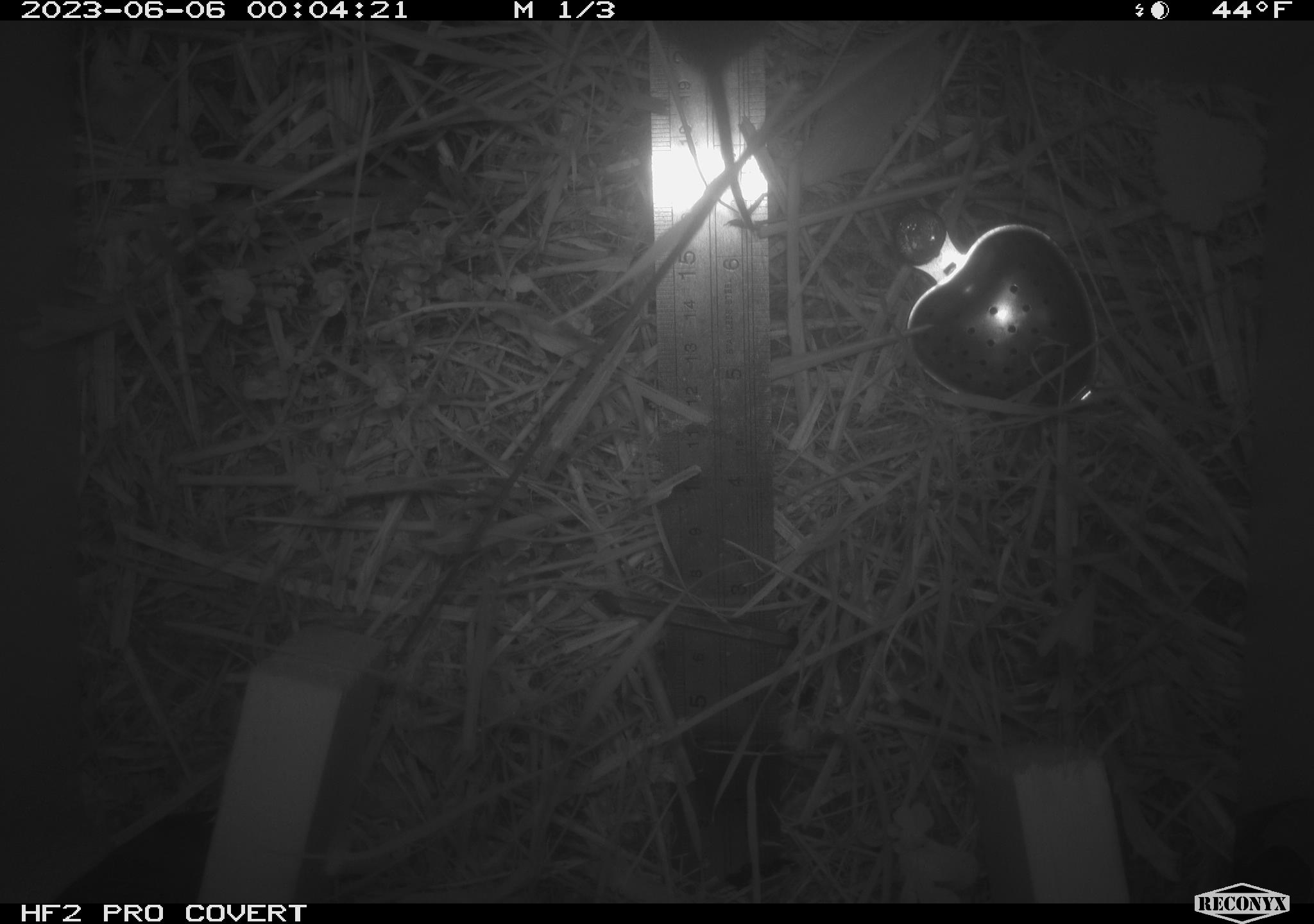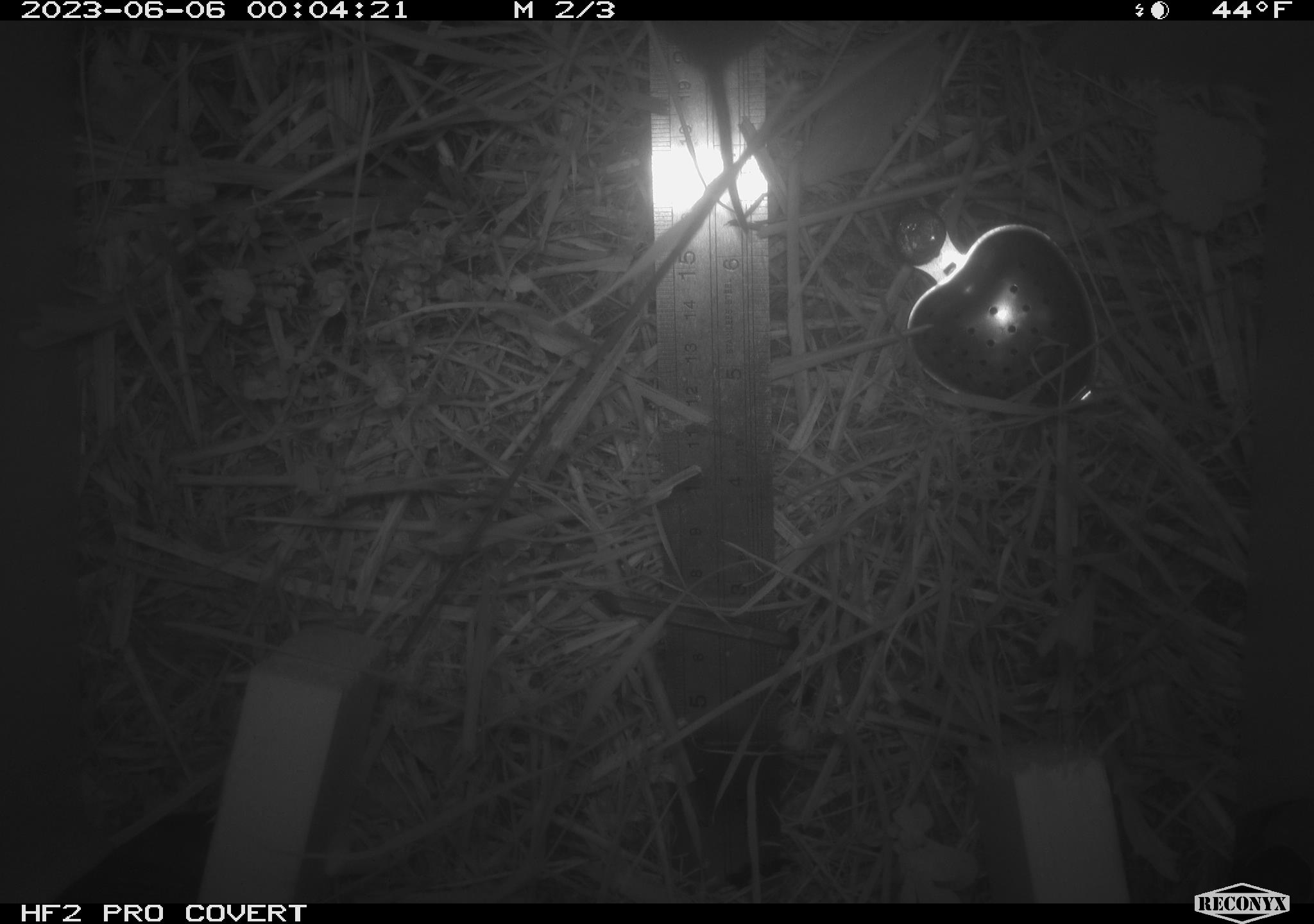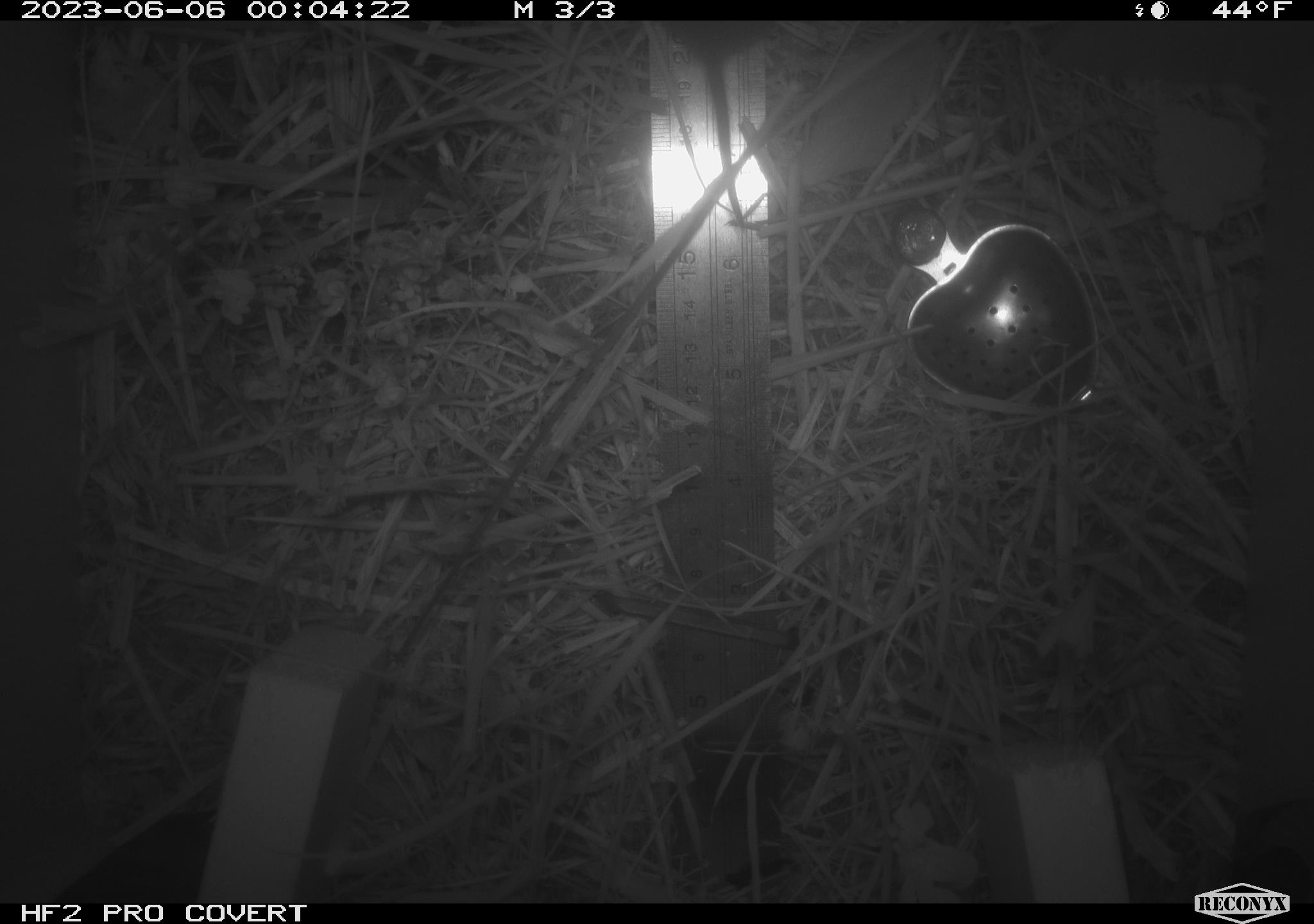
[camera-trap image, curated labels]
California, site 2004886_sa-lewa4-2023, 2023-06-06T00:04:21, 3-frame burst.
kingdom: Animalia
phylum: Chordata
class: Mammalia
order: Rodentia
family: Cricetidae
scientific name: Cricetidae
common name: hamsters, voles, lemmings, and allies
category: cricetidae family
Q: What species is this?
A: Cricetidae family (hamsters, voles, lemmings, and allies) (Cricetidae).